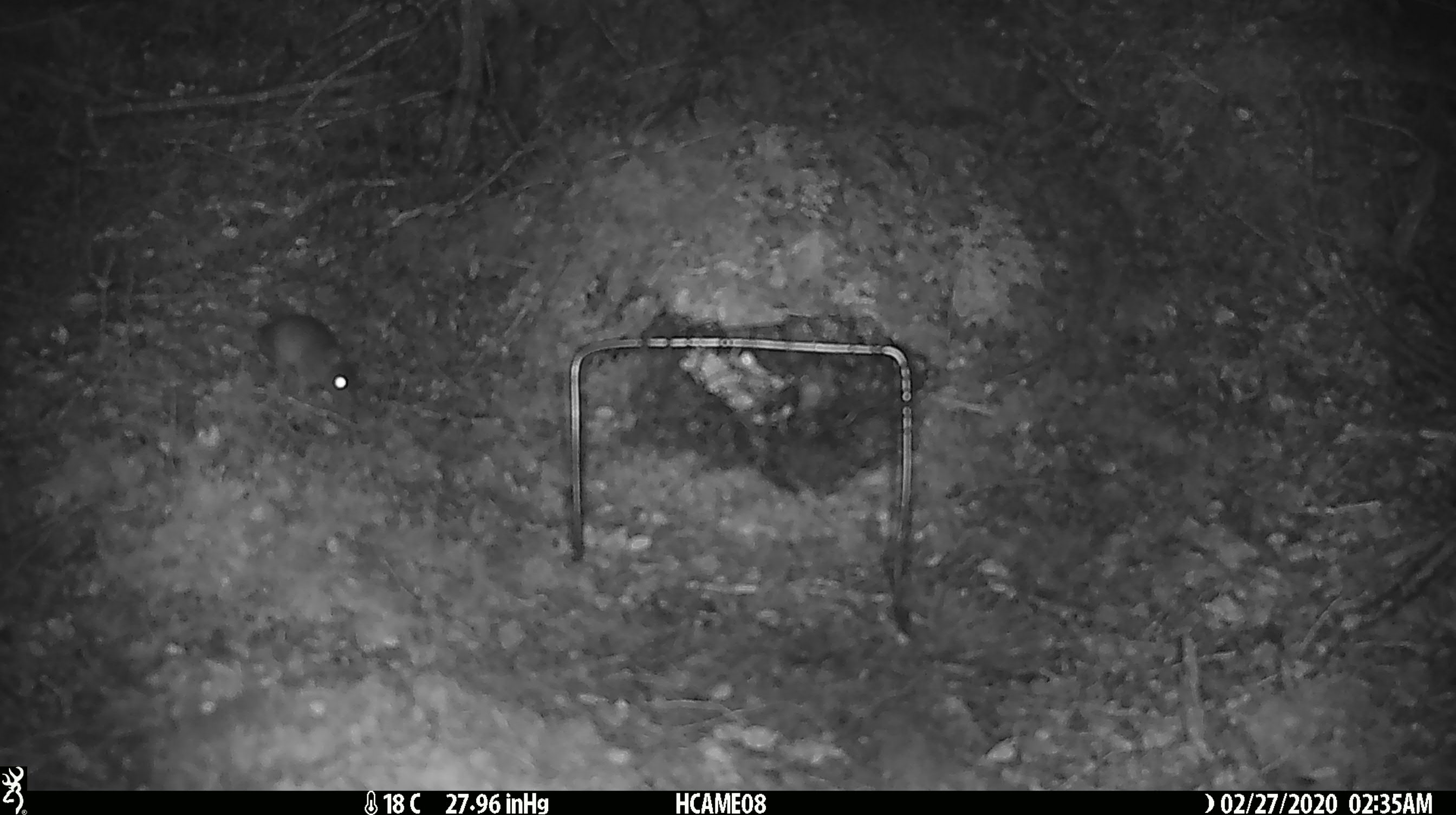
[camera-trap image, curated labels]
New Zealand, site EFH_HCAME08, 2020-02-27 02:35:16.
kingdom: Animalia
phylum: Chordata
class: Mammalia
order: Rodentia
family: Muridae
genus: Mus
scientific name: Mus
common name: mouse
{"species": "mouse (Mus)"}